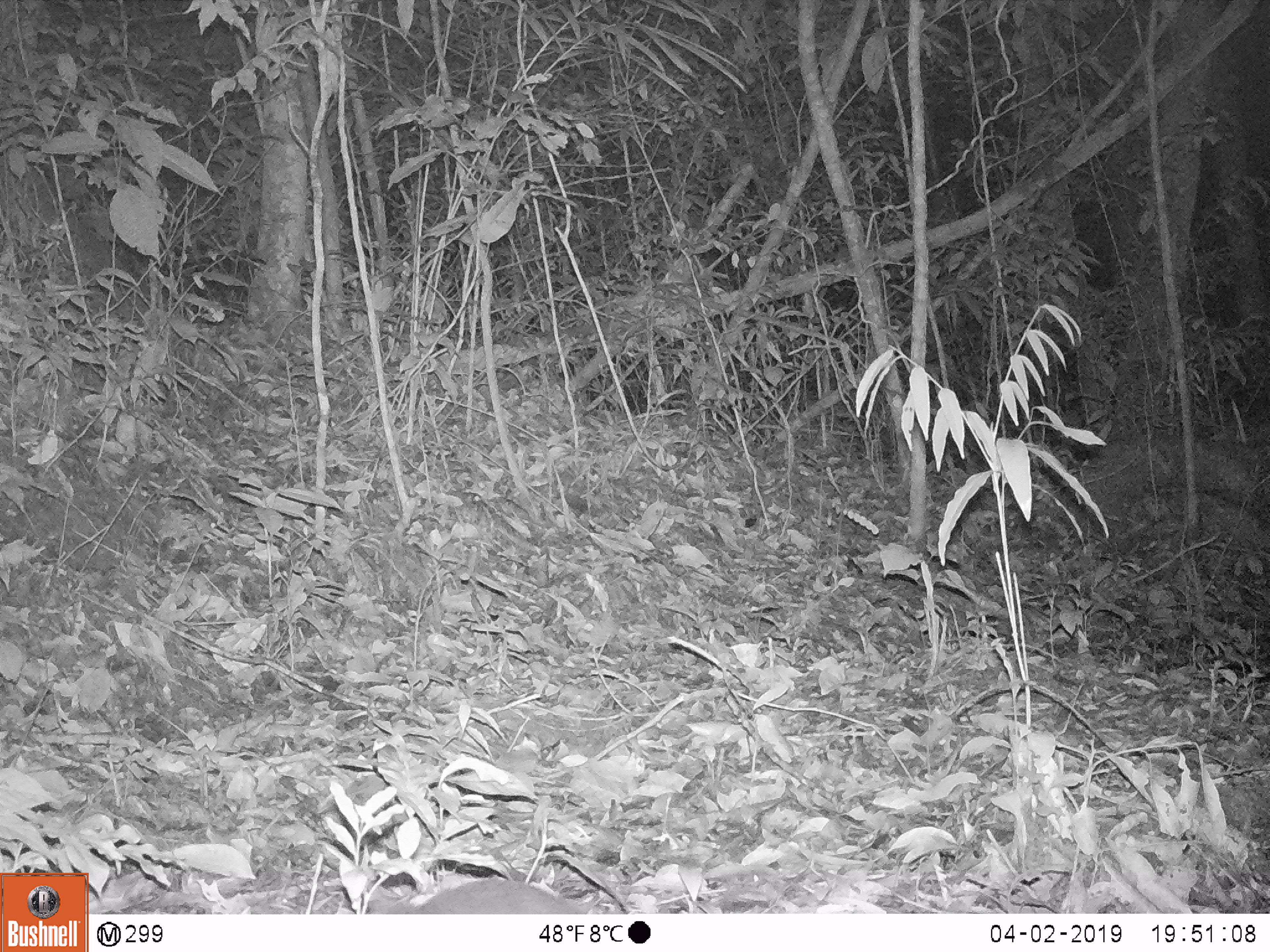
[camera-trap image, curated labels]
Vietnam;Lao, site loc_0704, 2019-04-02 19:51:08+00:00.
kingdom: Animalia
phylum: Chordata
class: Mammalia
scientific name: Mammalia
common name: mammal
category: unidentified small mammal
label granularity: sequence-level